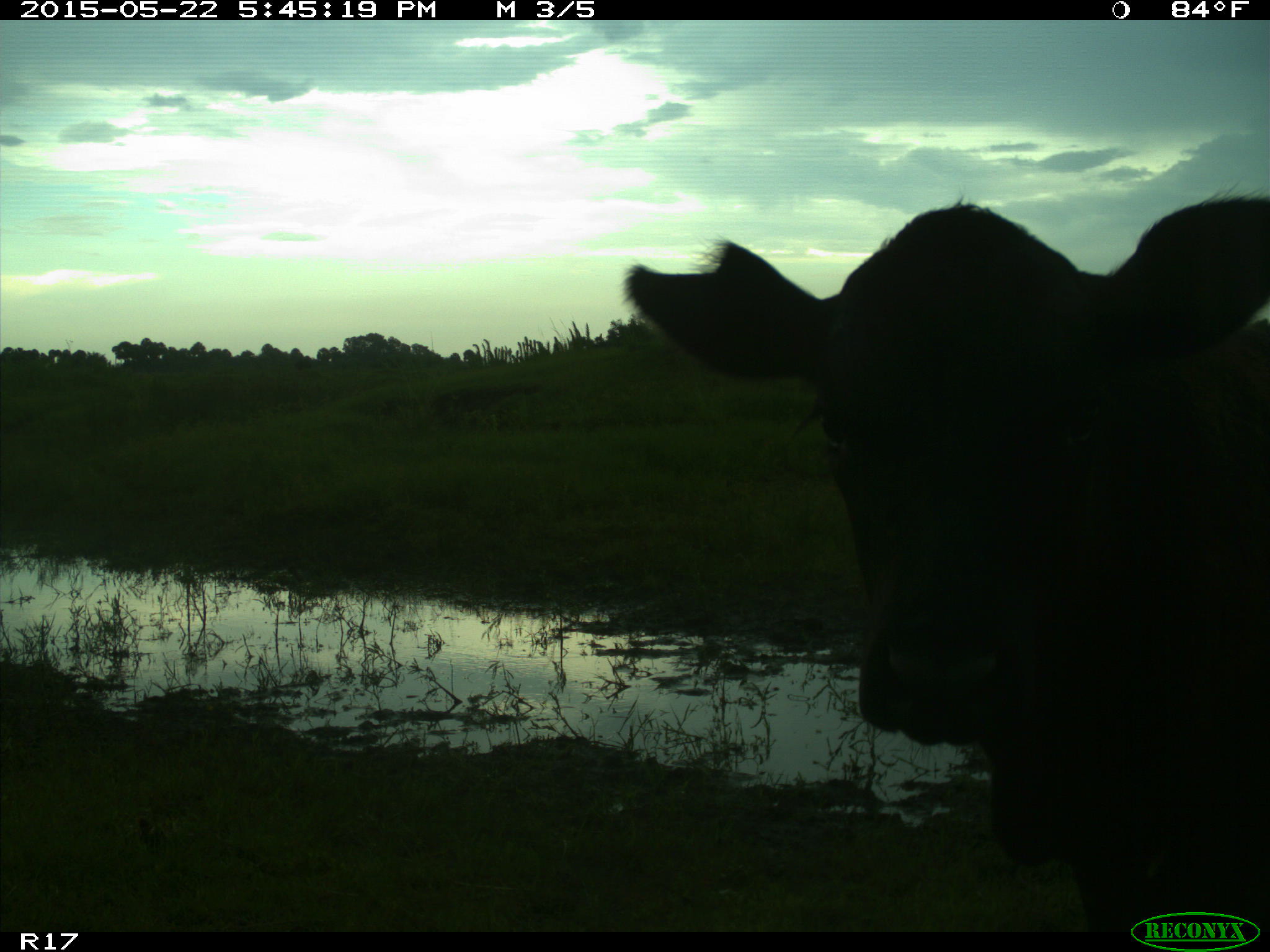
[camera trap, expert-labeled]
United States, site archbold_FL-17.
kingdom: Animalia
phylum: Chordata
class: Mammalia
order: Artiodactyla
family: Bovidae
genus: Bos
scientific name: Bos taurus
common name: domestic cow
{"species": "Bos taurus (domestic cow)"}